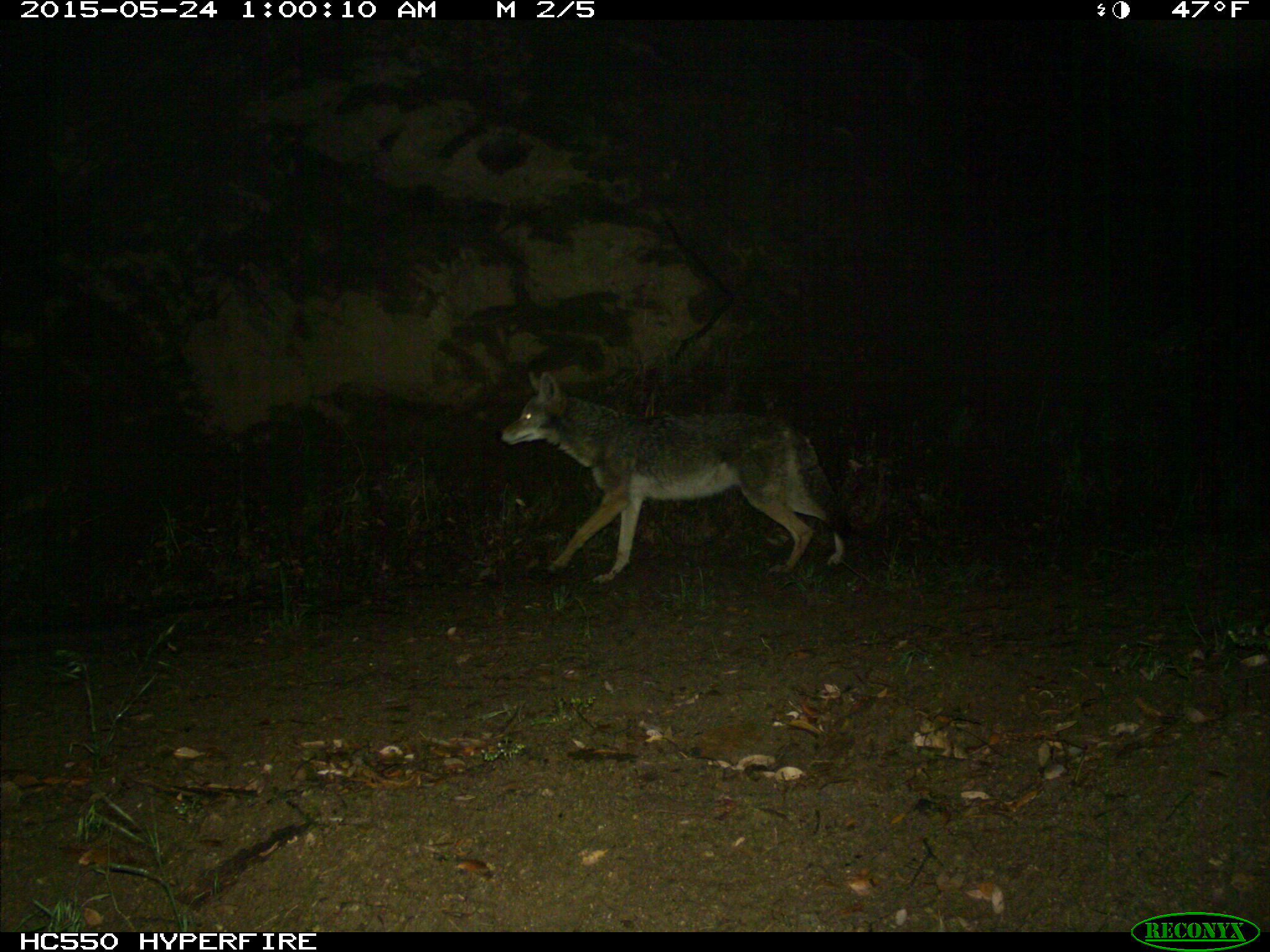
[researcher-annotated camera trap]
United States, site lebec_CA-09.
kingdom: Animalia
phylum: Chordata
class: Mammalia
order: Carnivora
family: Canidae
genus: Canis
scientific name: Canis latrans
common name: coyote